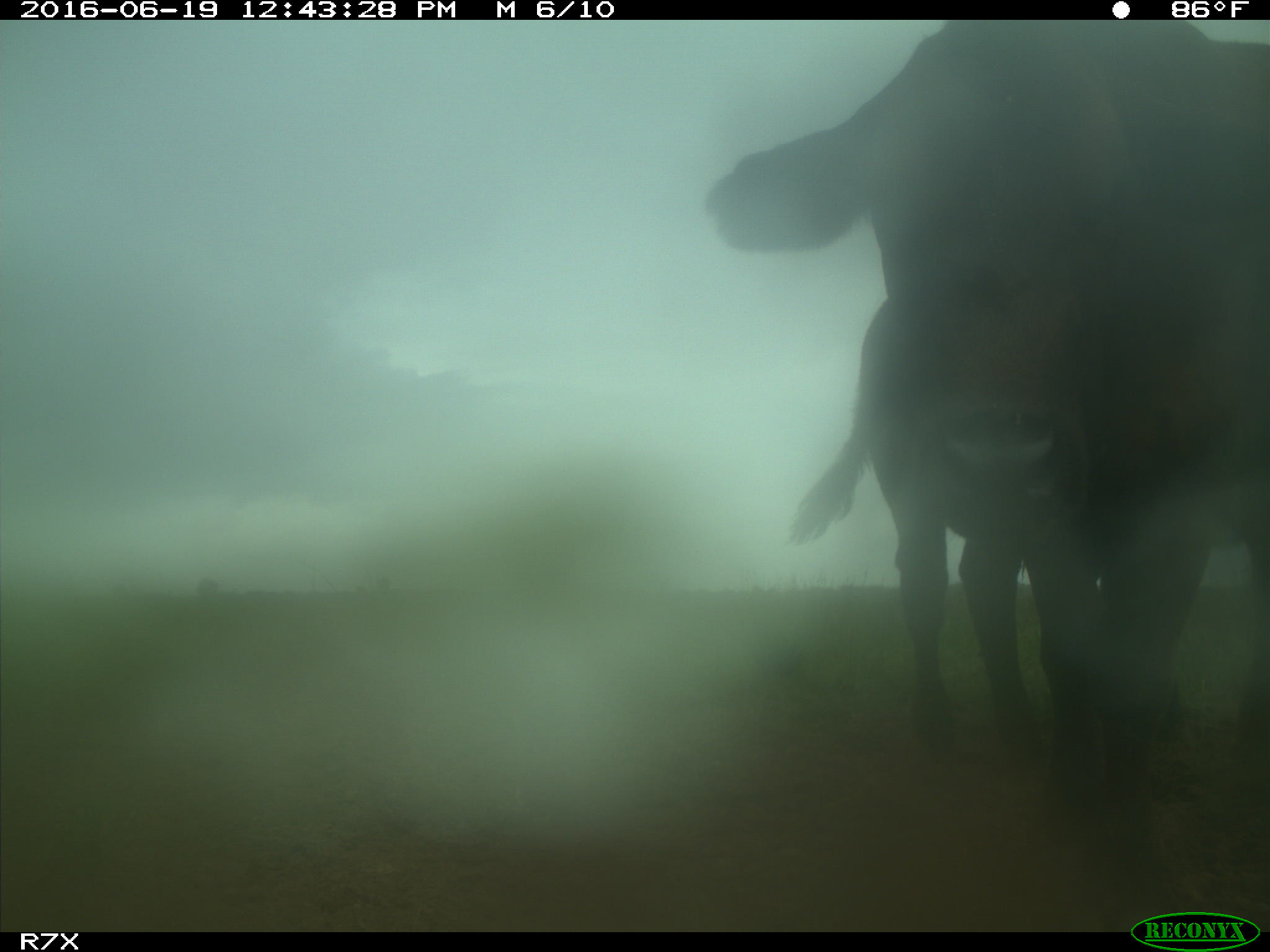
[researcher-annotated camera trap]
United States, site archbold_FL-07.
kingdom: Animalia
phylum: Chordata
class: Mammalia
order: Artiodactyla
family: Bovidae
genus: Bos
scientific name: Bos taurus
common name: domestic cow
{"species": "Bos taurus (domestic cow)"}